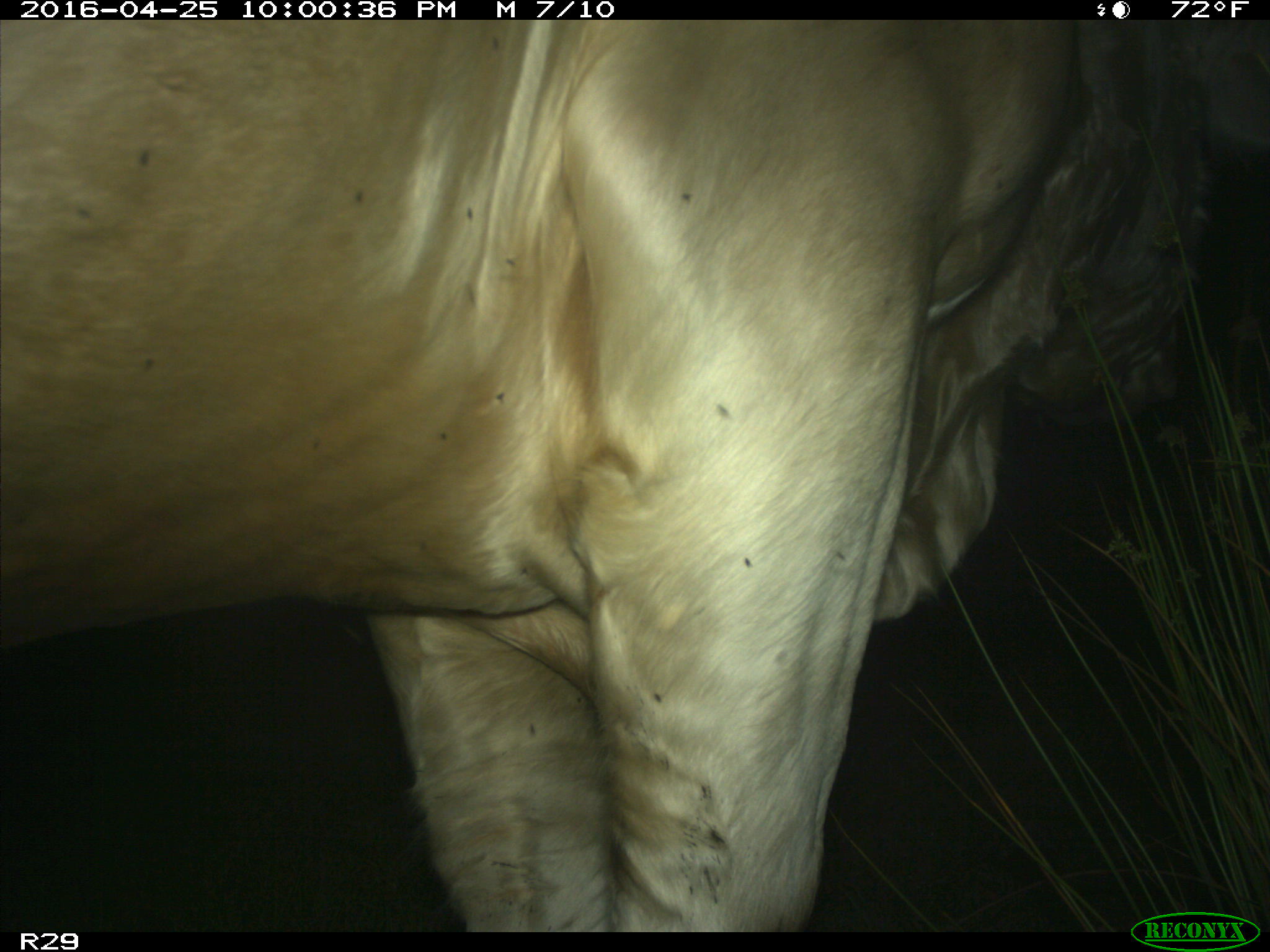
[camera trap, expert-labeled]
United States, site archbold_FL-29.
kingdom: Animalia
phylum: Chordata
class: Mammalia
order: Artiodactyla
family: Bovidae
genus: Bos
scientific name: Bos taurus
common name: domestic cow